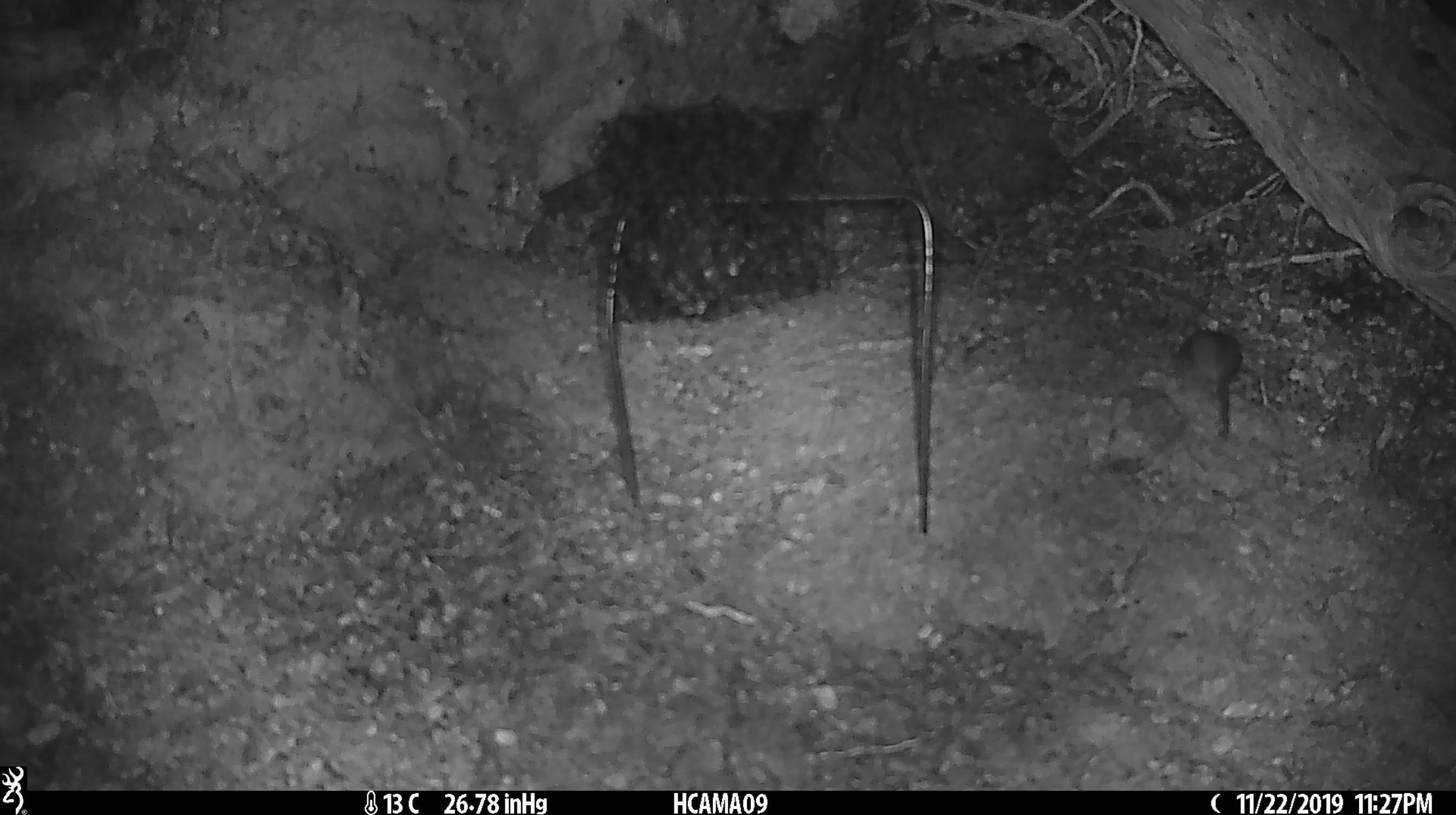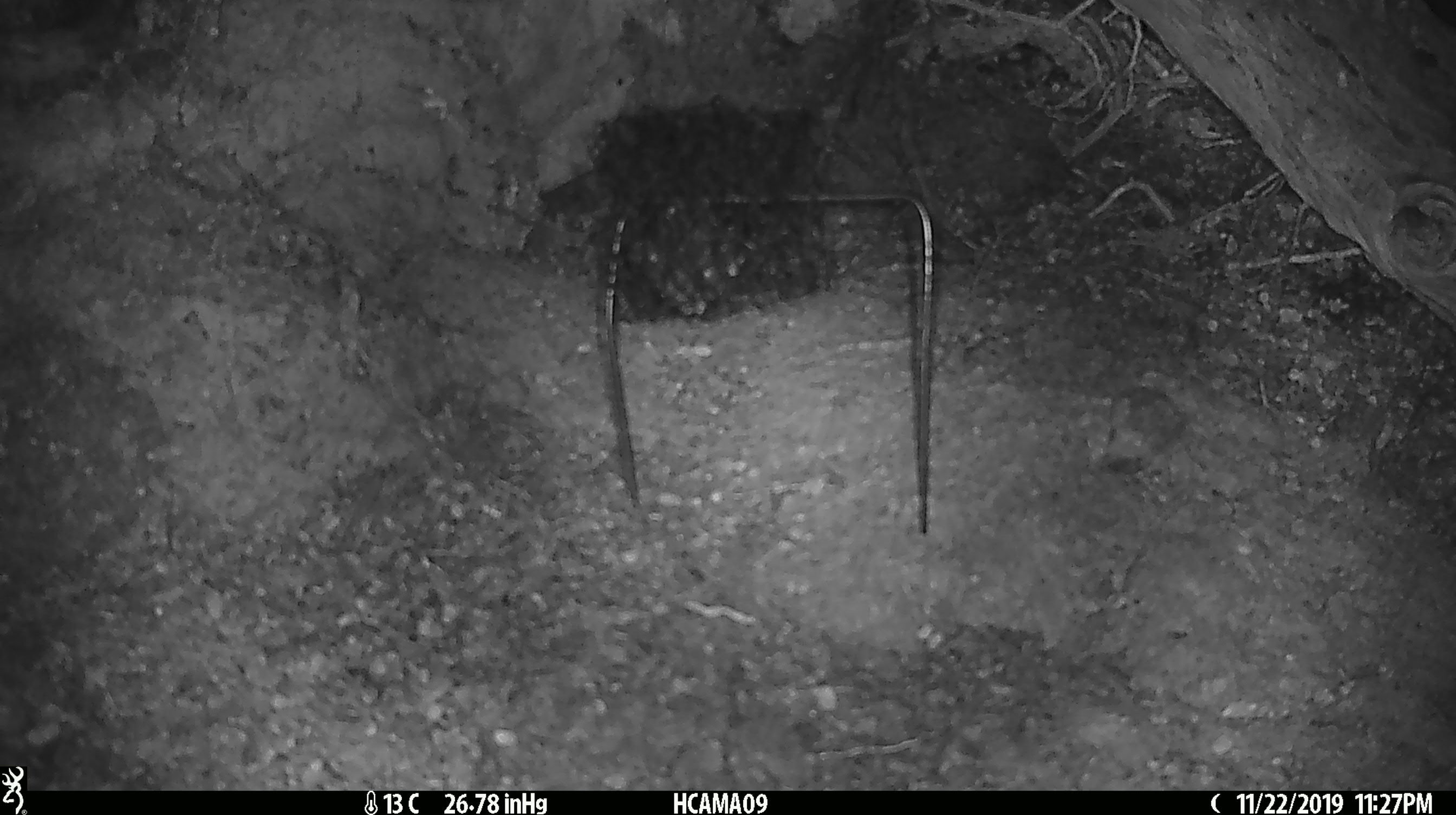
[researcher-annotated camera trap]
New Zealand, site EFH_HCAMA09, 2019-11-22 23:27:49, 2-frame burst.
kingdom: Animalia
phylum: Chordata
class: Mammalia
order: Rodentia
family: Muridae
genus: Mus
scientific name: Mus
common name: mouse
Mouse (Mus).